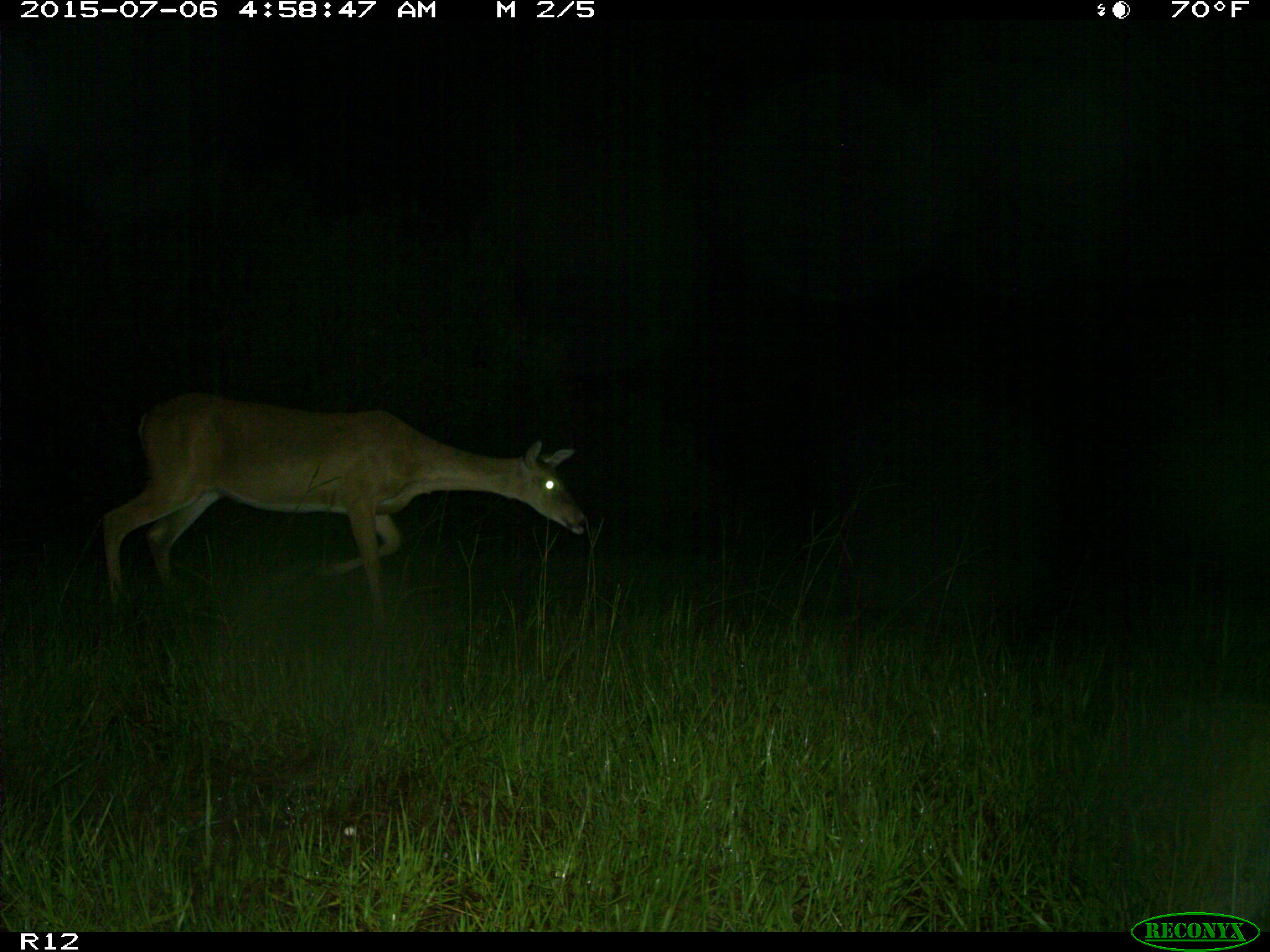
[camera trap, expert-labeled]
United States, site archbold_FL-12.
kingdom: Animalia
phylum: Chordata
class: Mammalia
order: Artiodactyla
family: Cervidae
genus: Odocoileus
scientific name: Odocoileus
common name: deer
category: unidentified deer